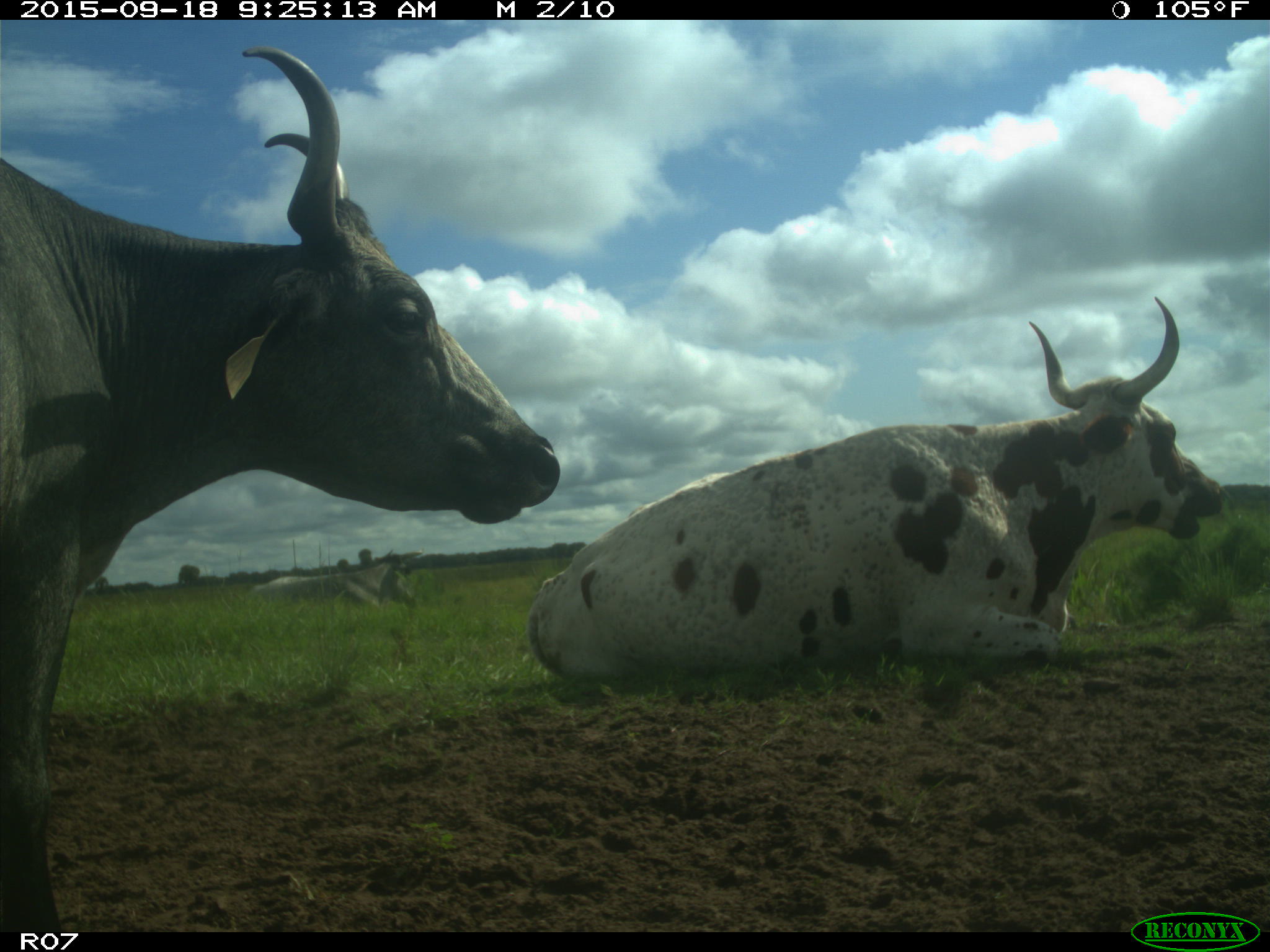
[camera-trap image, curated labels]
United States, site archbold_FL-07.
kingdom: Animalia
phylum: Chordata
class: Mammalia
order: Artiodactyla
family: Bovidae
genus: Bos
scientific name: Bos taurus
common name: domestic cow